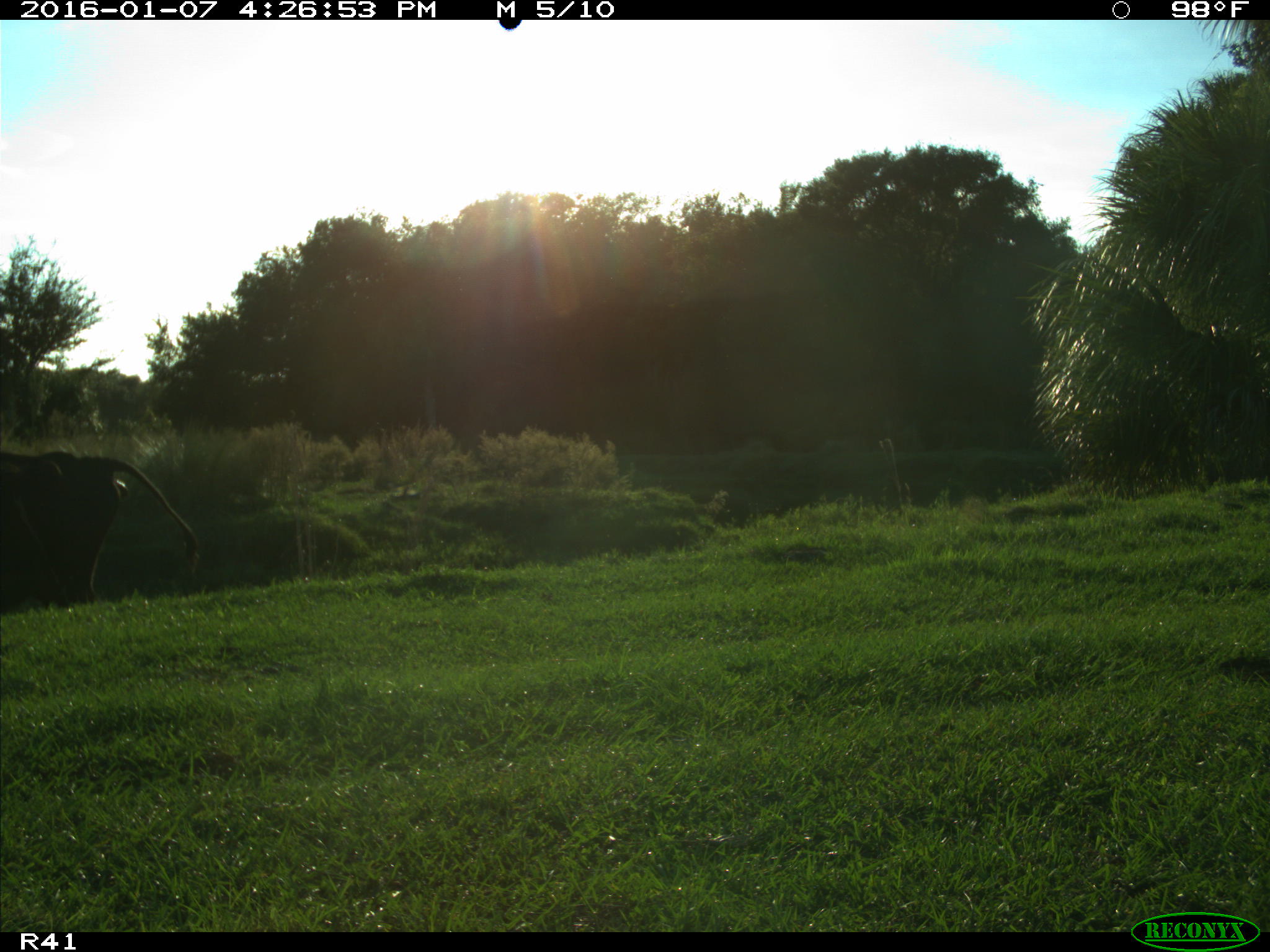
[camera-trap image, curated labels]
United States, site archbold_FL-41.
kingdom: Animalia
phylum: Chordata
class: Mammalia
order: Artiodactyla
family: Bovidae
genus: Bos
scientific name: Bos taurus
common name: domestic cow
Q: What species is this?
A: Bos taurus (domestic cow).